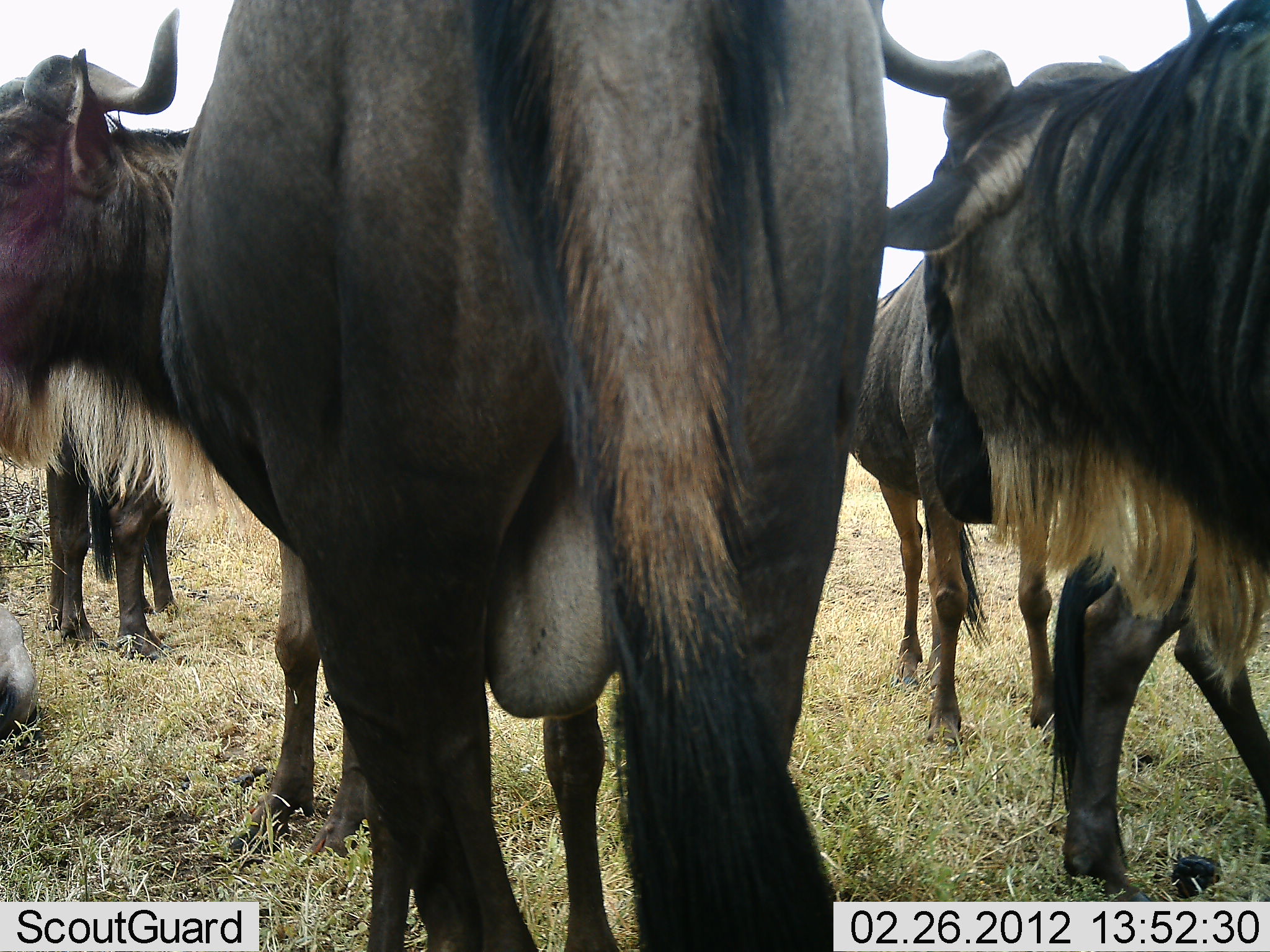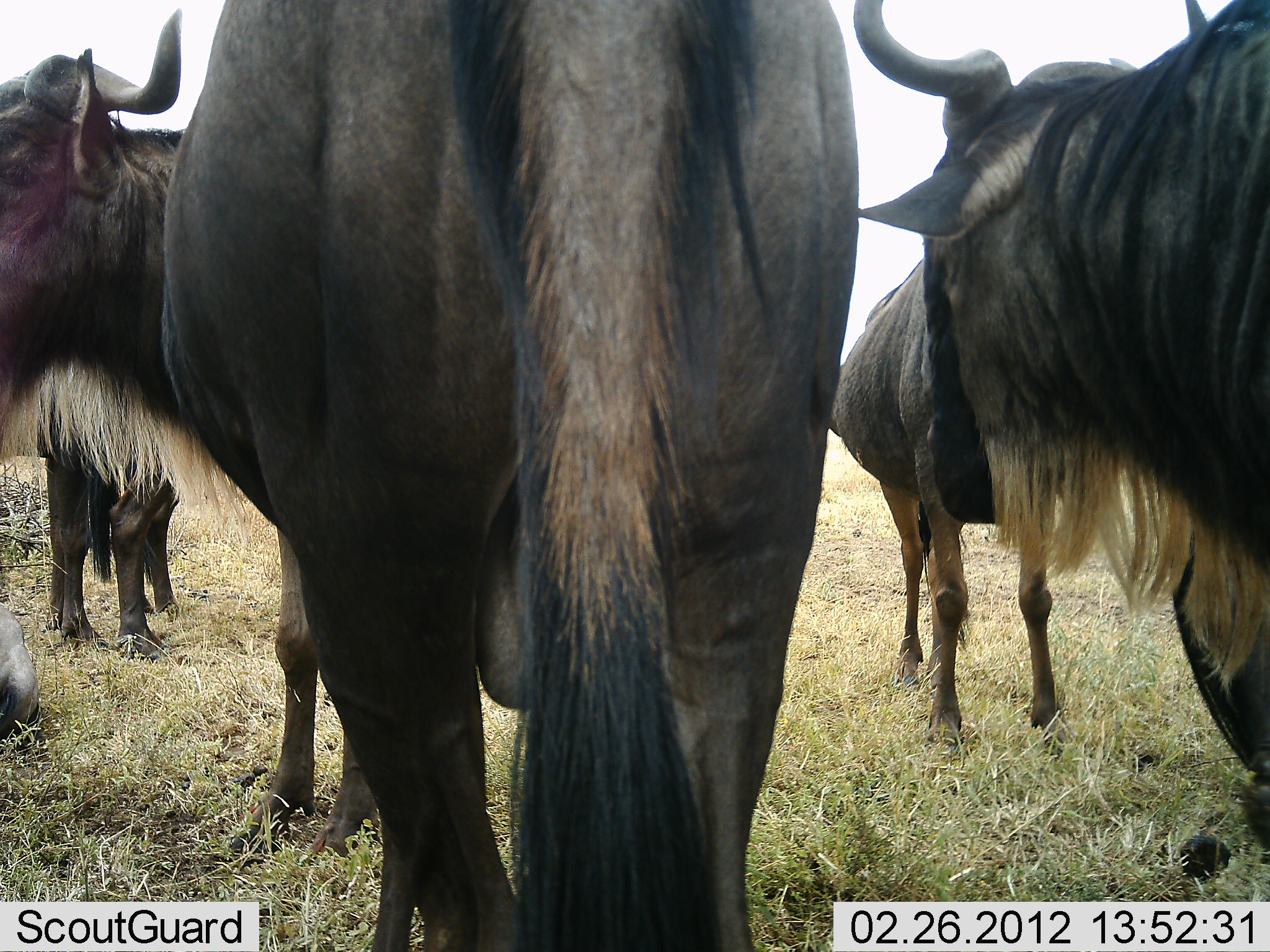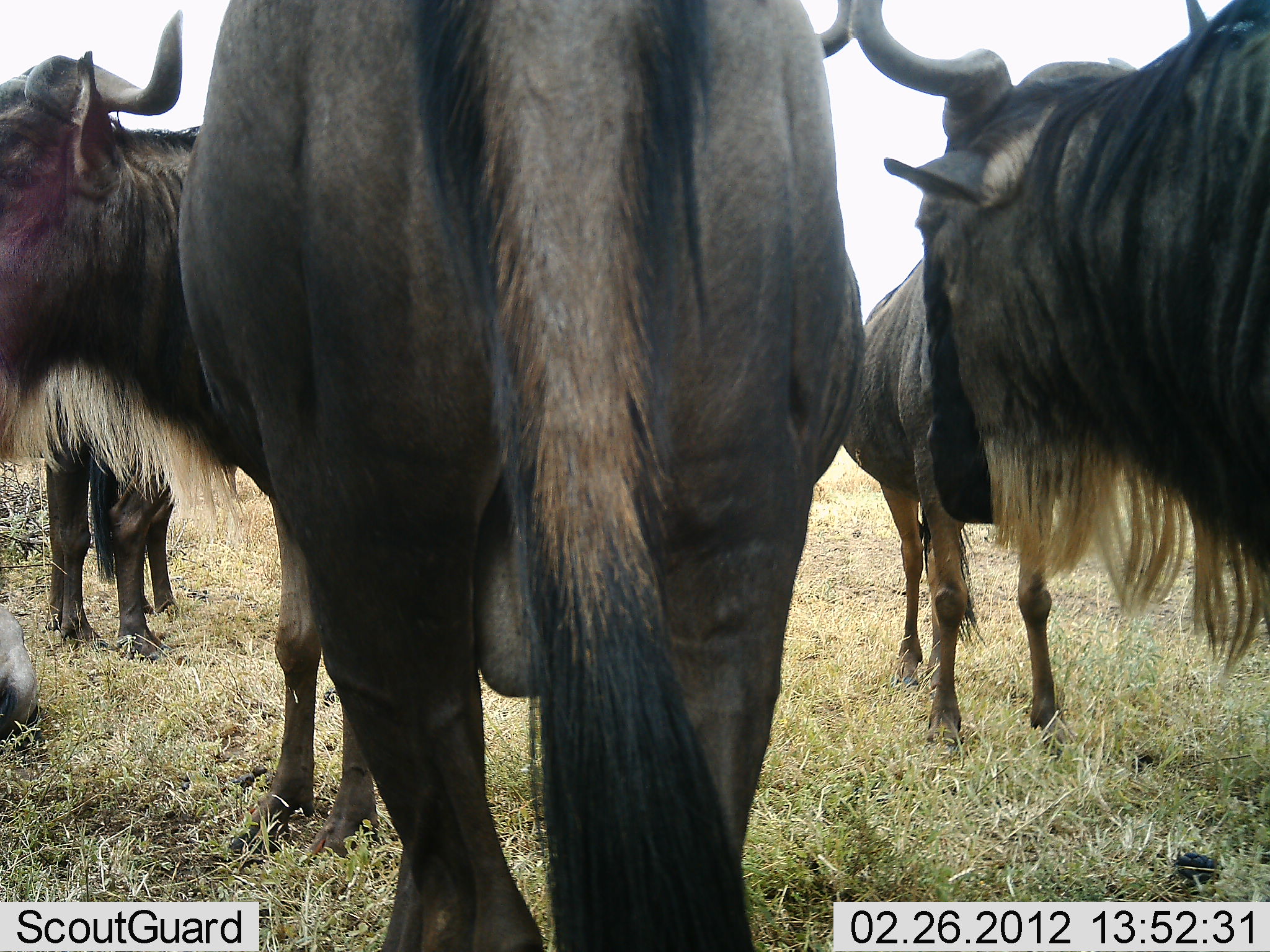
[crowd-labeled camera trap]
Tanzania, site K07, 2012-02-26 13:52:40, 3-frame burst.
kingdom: Animalia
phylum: Chordata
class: Mammalia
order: Artiodactyla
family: Bovidae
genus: Connochaetes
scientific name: Connochaetes taurinus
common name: blue wildebeest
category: wildebeest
Wildebeest (blue wildebeest) (Connochaetes taurinus), count 5. Behavior (volunteer vote fractions): standing 95%, resting 19%, moving 10%, interacting 0%. Young present (vote fraction): 0%. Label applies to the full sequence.